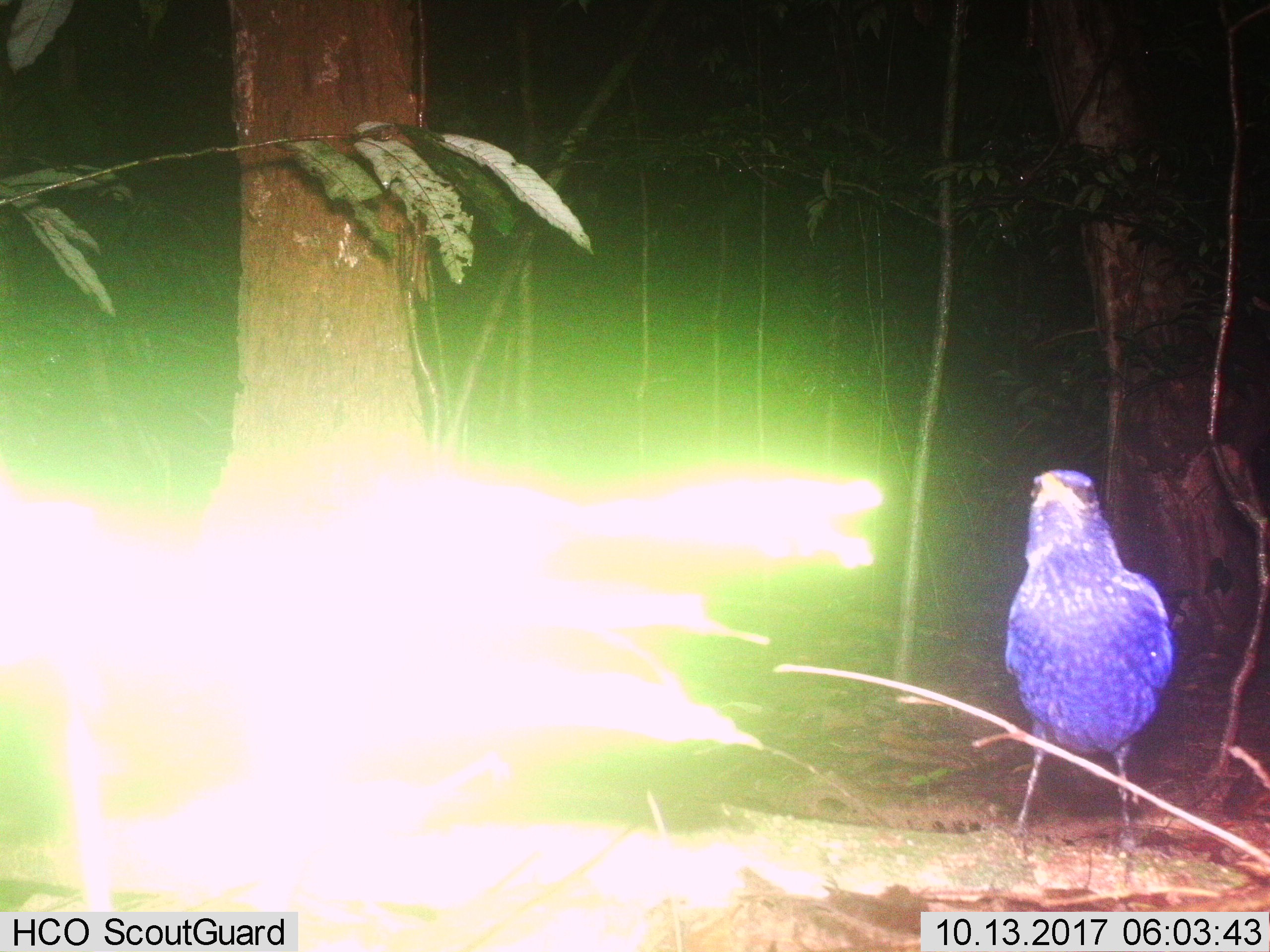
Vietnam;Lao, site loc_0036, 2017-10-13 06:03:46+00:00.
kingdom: Animalia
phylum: Chordata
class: Aves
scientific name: Aves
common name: bird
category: unidentified bird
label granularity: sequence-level